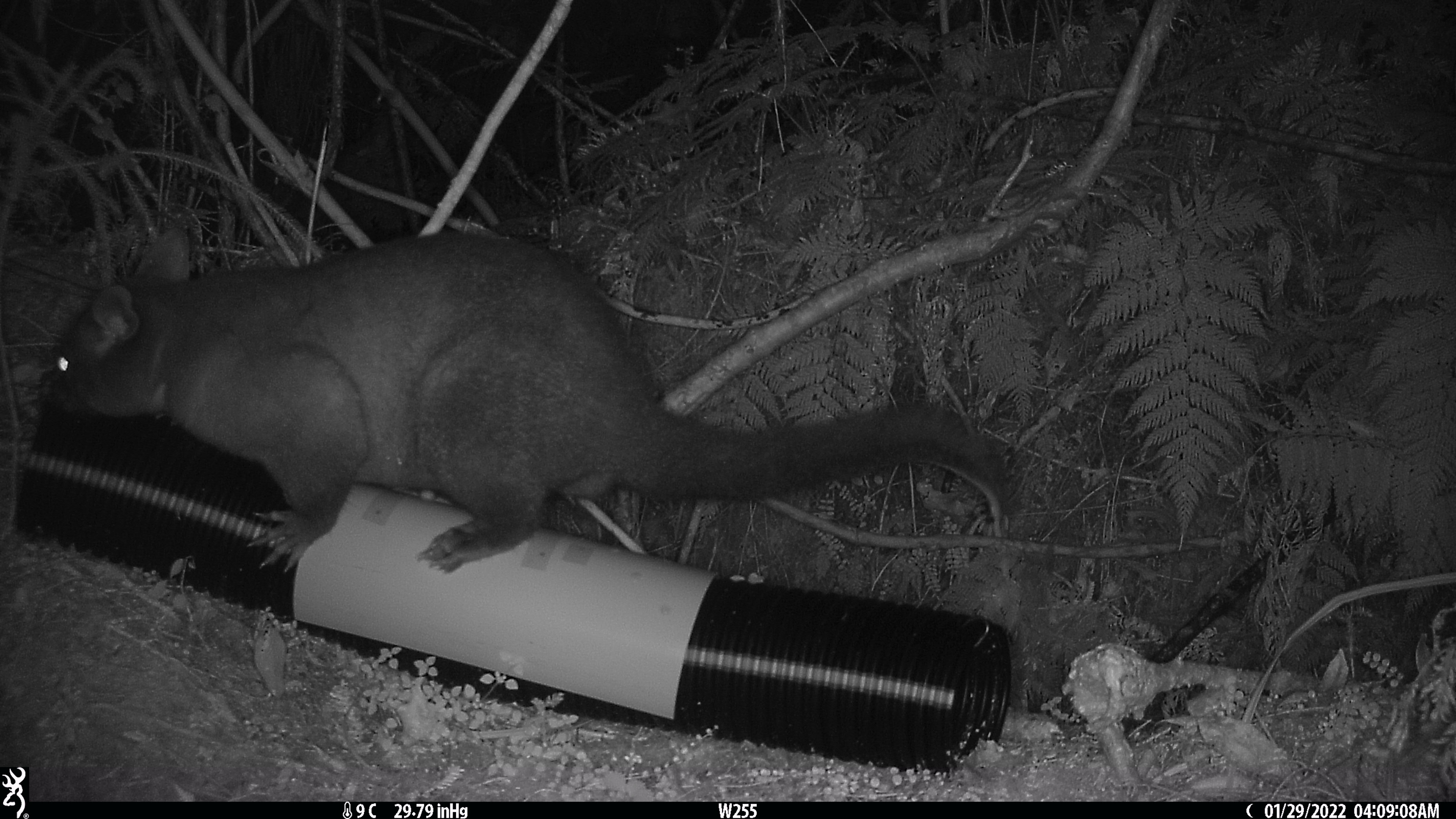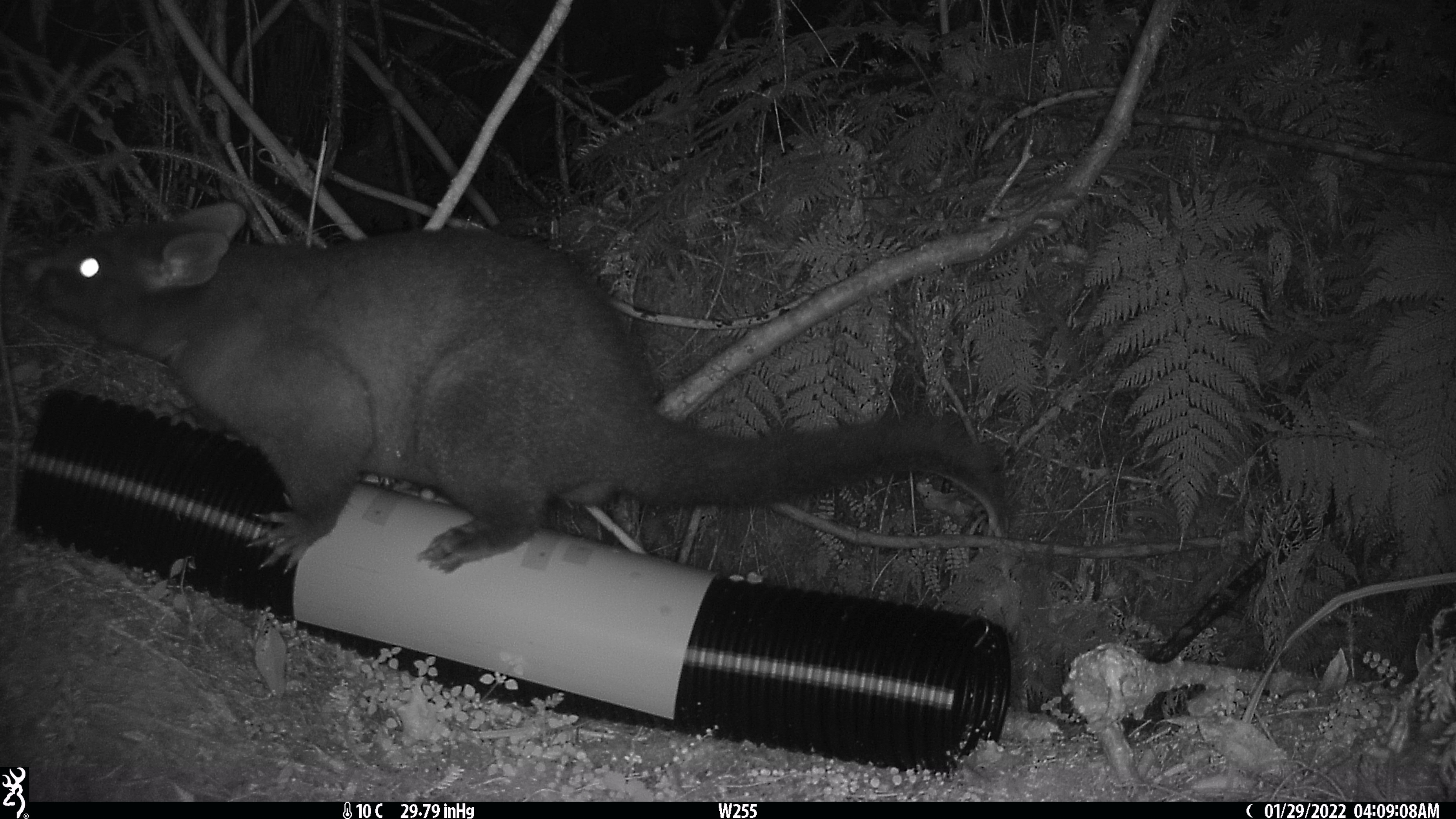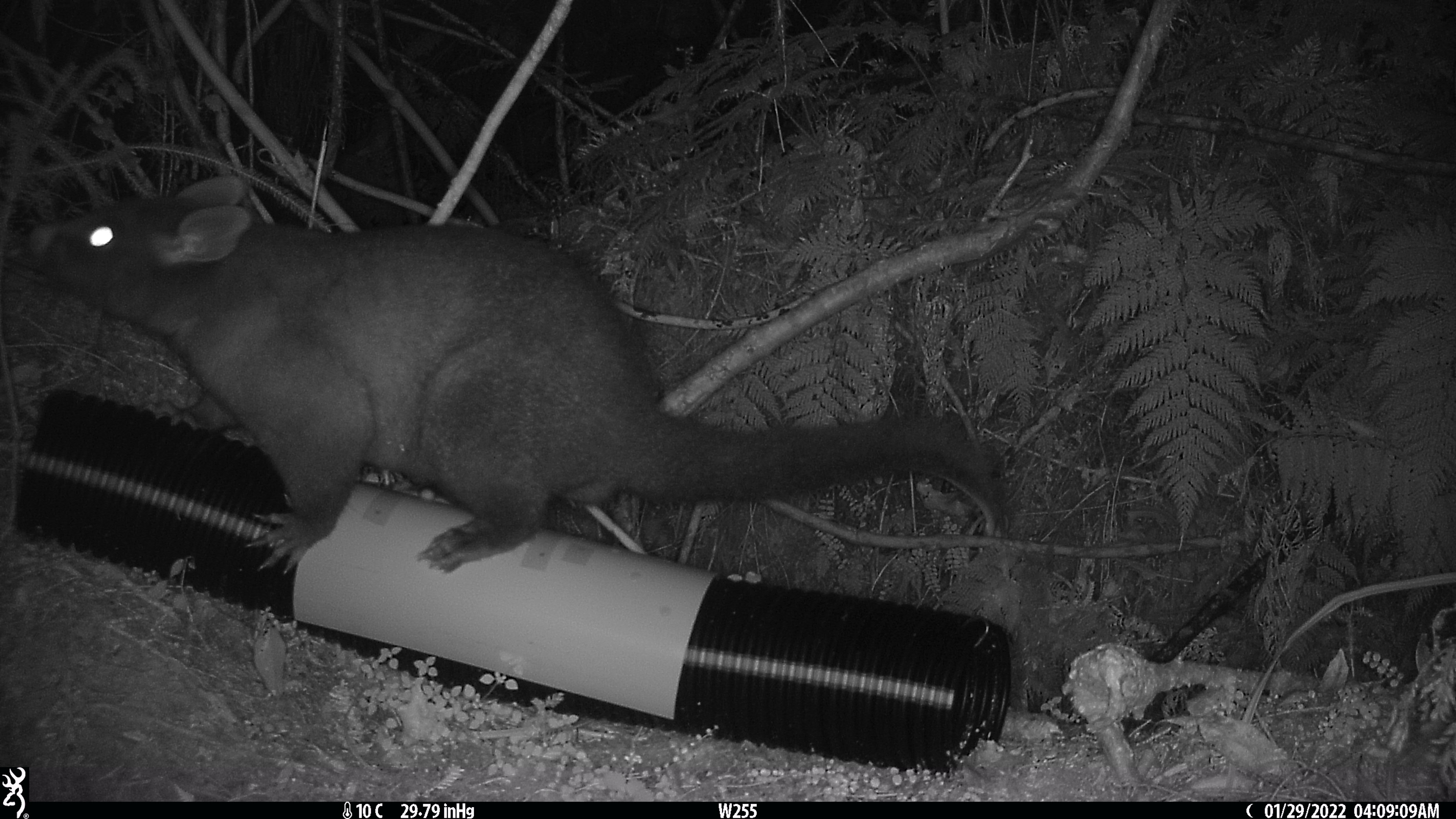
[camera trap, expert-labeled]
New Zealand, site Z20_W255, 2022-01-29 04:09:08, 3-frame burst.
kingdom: Animalia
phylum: Chordata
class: Mammalia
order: Diprotodontia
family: Phalangeridae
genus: Trichosurus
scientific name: Trichosurus vulpecula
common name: common brushtail possum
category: possum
Possum (common brushtail possum) (Trichosurus vulpecula).